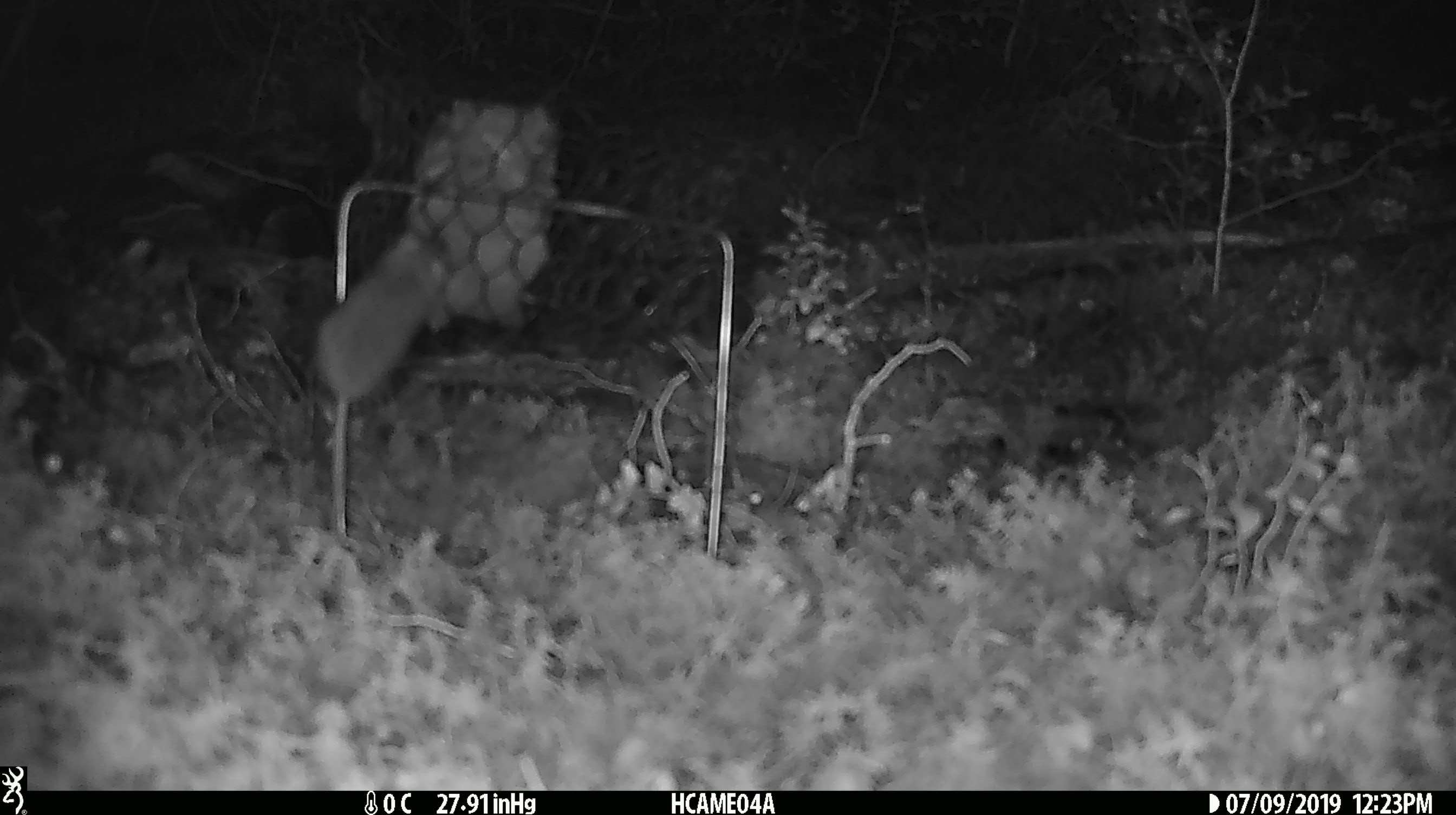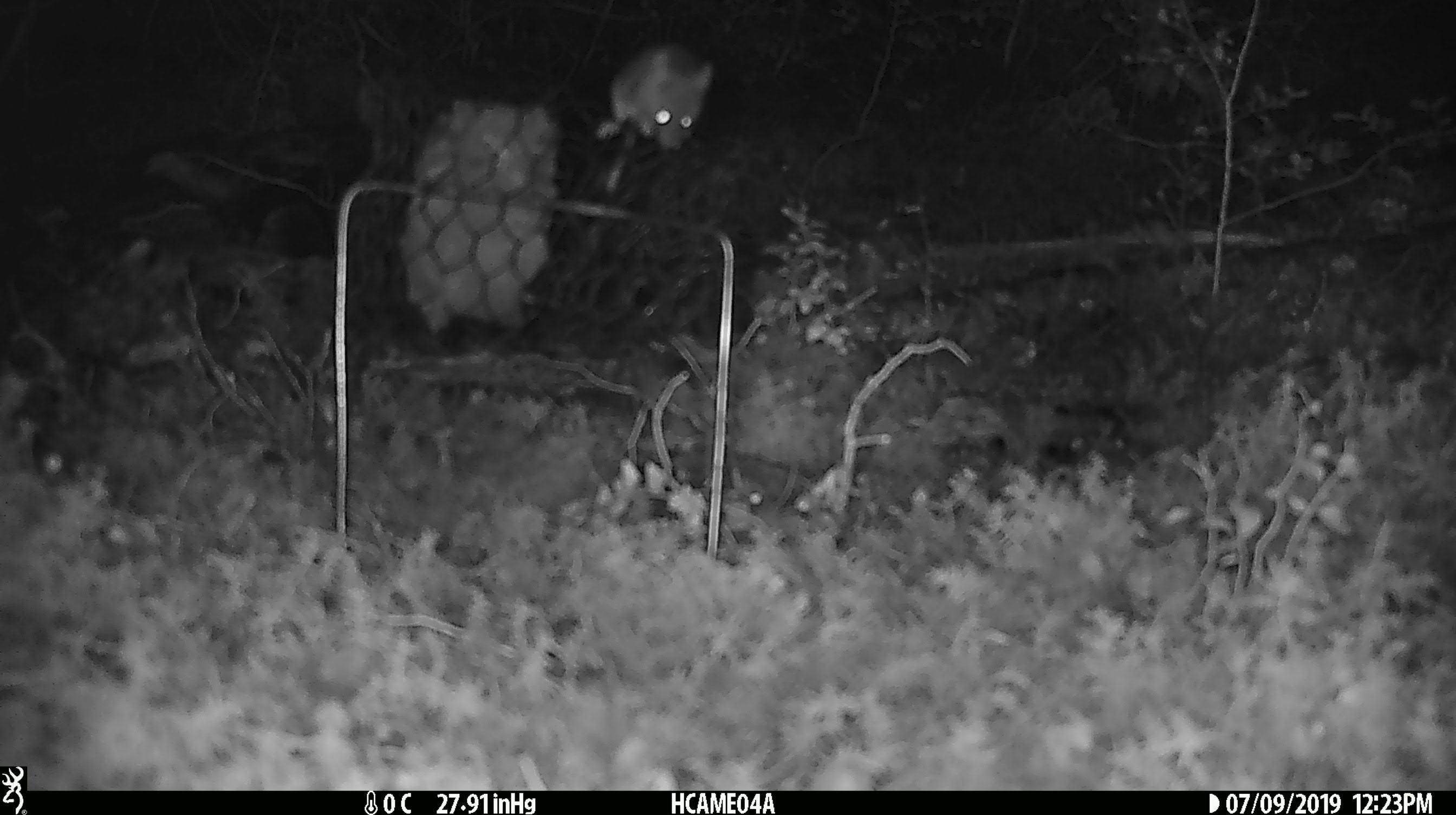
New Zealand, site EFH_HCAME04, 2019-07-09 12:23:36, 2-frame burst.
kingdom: Animalia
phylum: Chordata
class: Mammalia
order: Rodentia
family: Muridae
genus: Mus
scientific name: Mus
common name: mouse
Mouse (Mus).